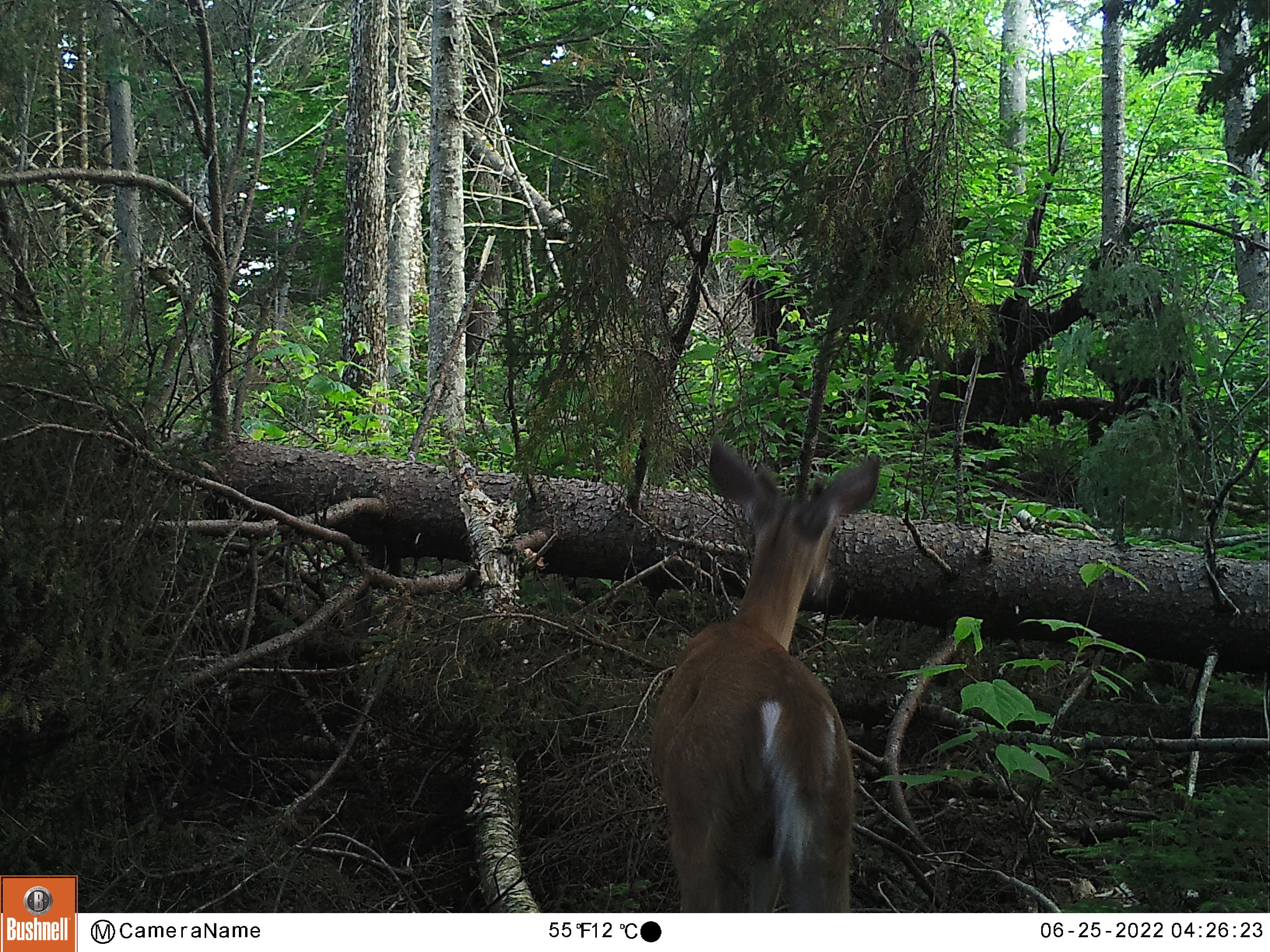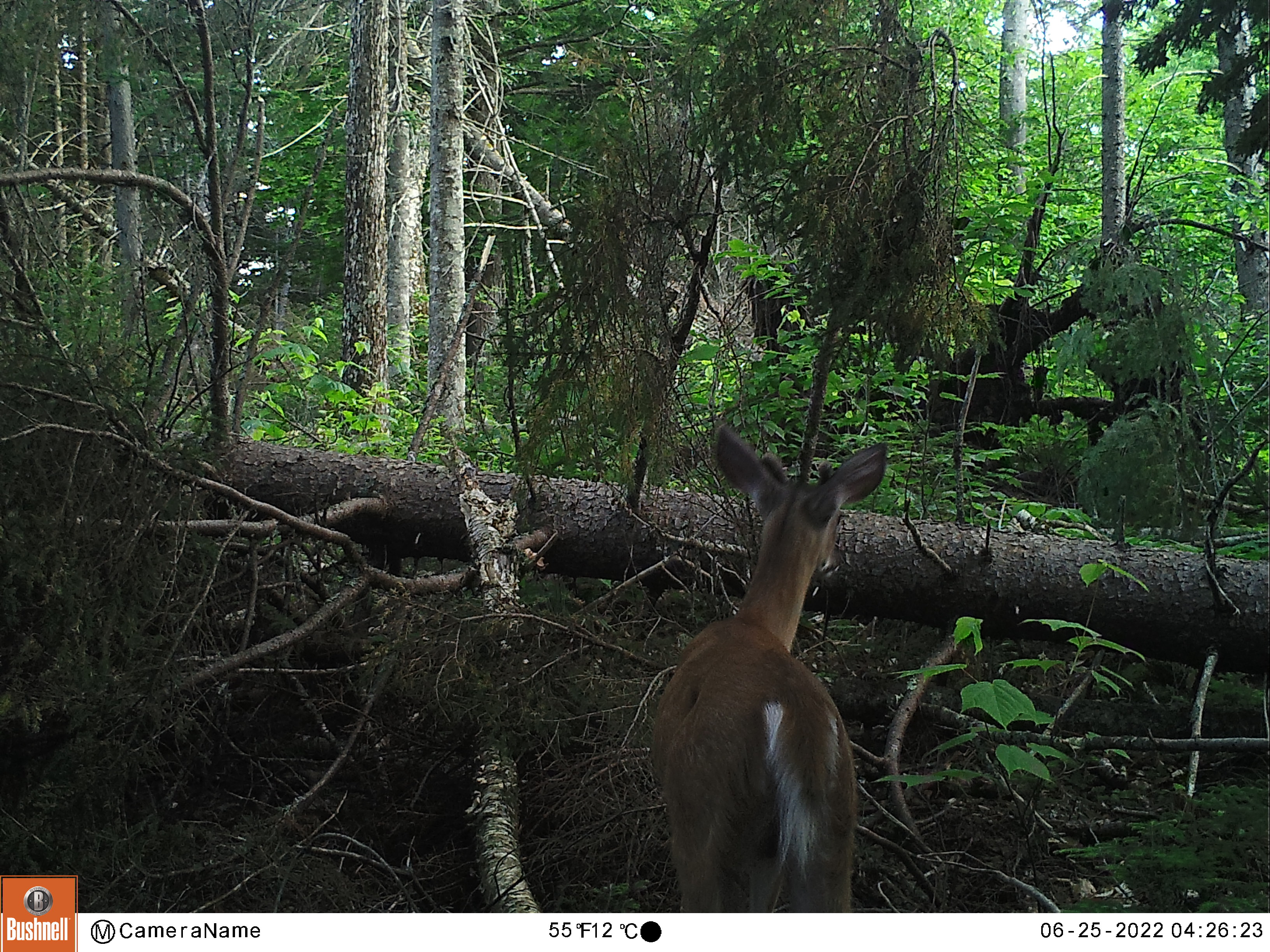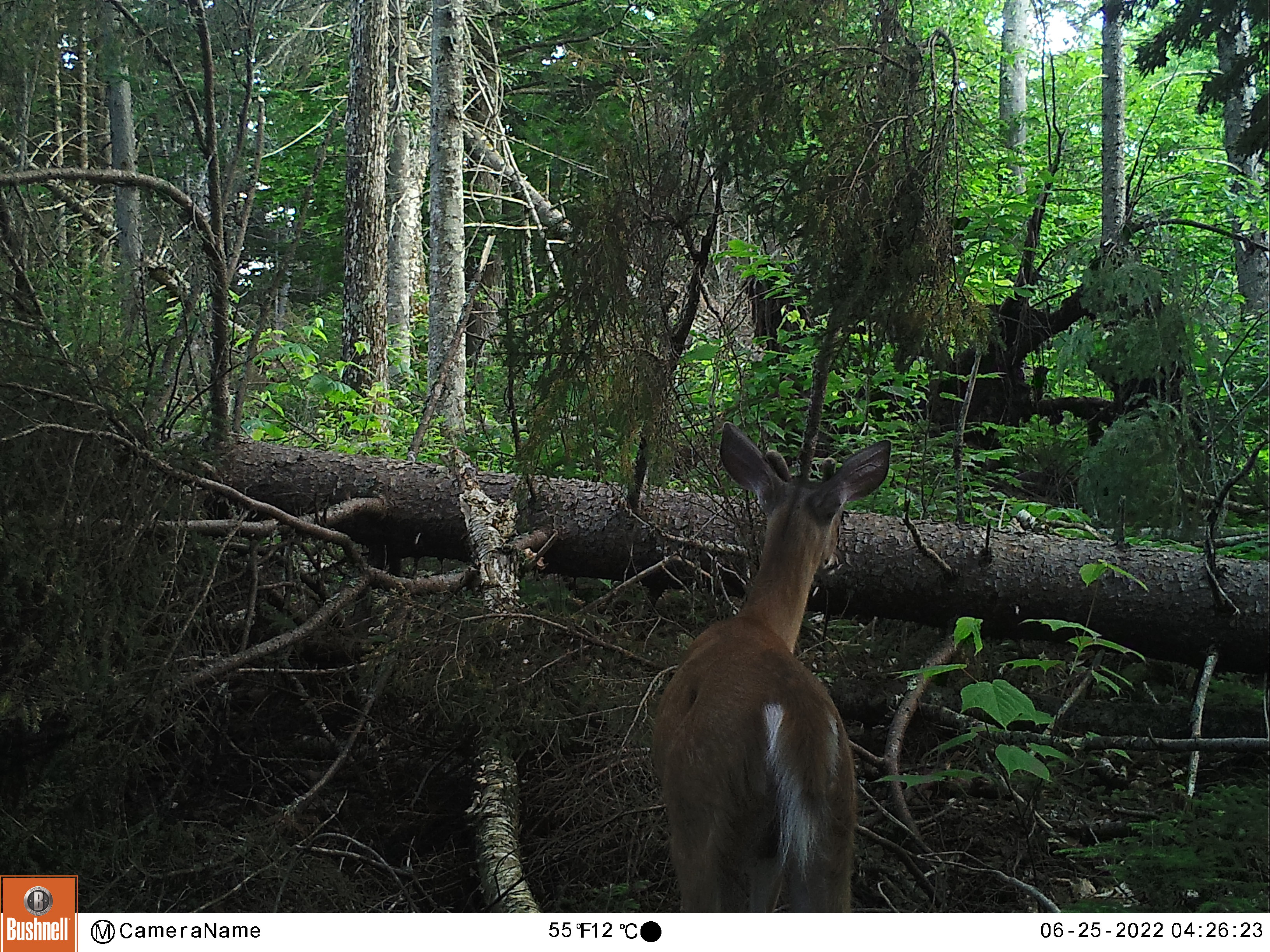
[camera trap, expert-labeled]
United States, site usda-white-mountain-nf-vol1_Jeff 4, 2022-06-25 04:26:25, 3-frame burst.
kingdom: Animalia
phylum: Chordata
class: Mammalia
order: Artiodactyla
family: Cervidae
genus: Odocoileus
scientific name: Odocoileus virginianus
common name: white-tailed deer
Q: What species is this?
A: White-tailed deer (Odocoileus virginianus).